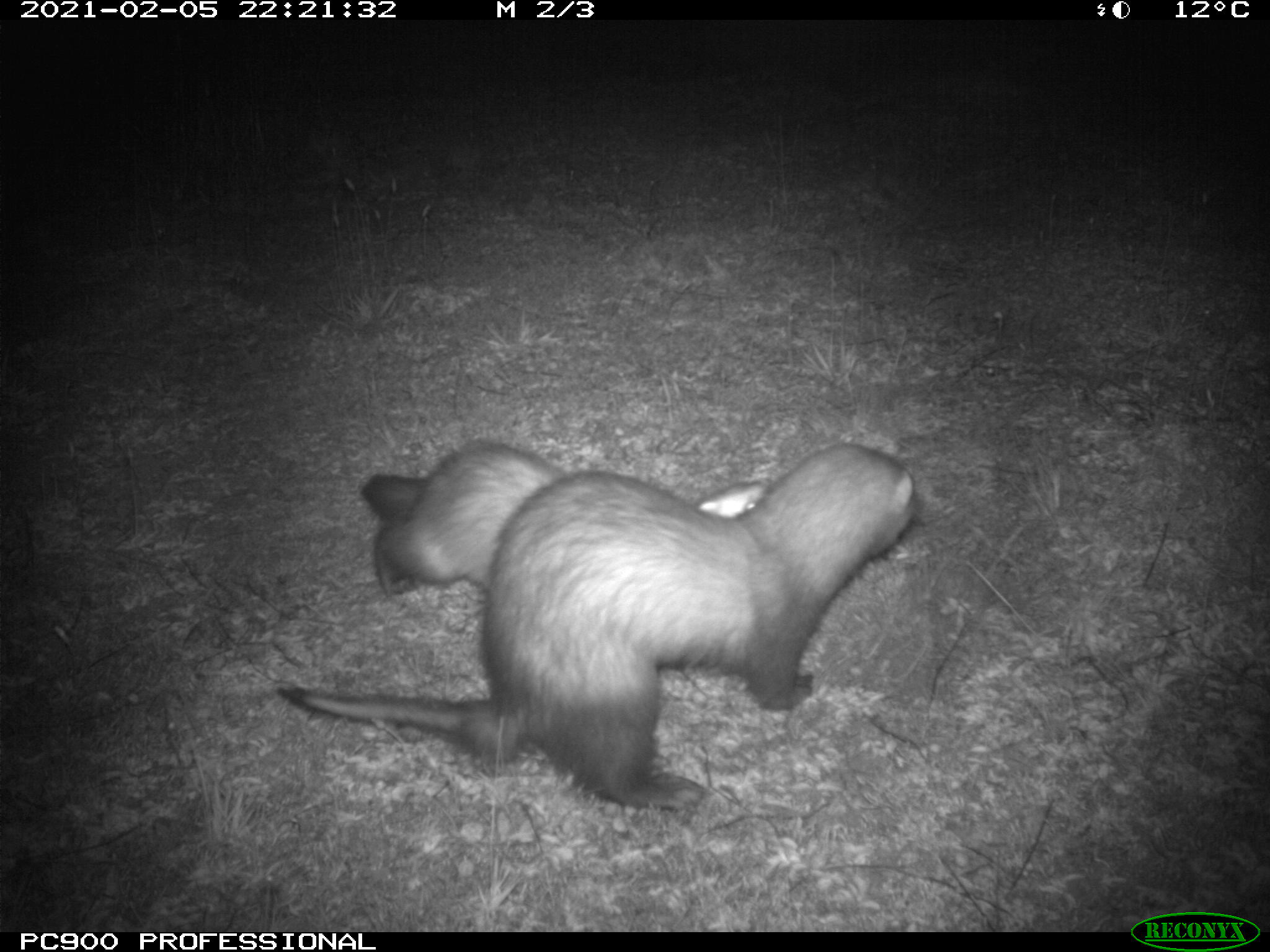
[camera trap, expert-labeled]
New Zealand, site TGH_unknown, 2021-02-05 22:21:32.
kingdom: Animalia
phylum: Chordata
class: Mammalia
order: Carnivora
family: Mustelidae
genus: Mustela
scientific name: Mustela furo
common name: ferret